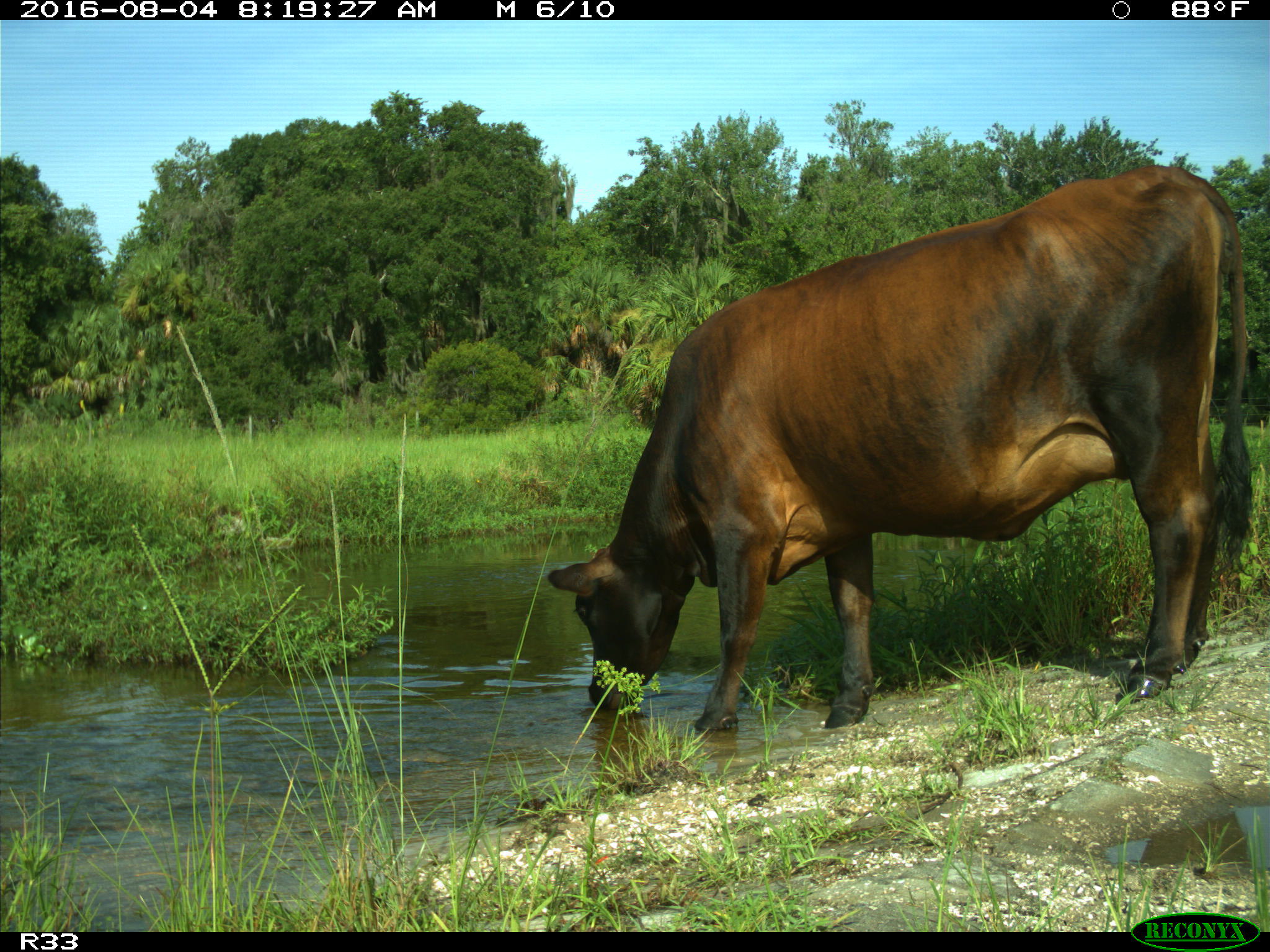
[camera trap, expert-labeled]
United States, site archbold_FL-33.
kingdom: Animalia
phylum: Chordata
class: Mammalia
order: Artiodactyla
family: Bovidae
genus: Bos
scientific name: Bos taurus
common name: domestic cow